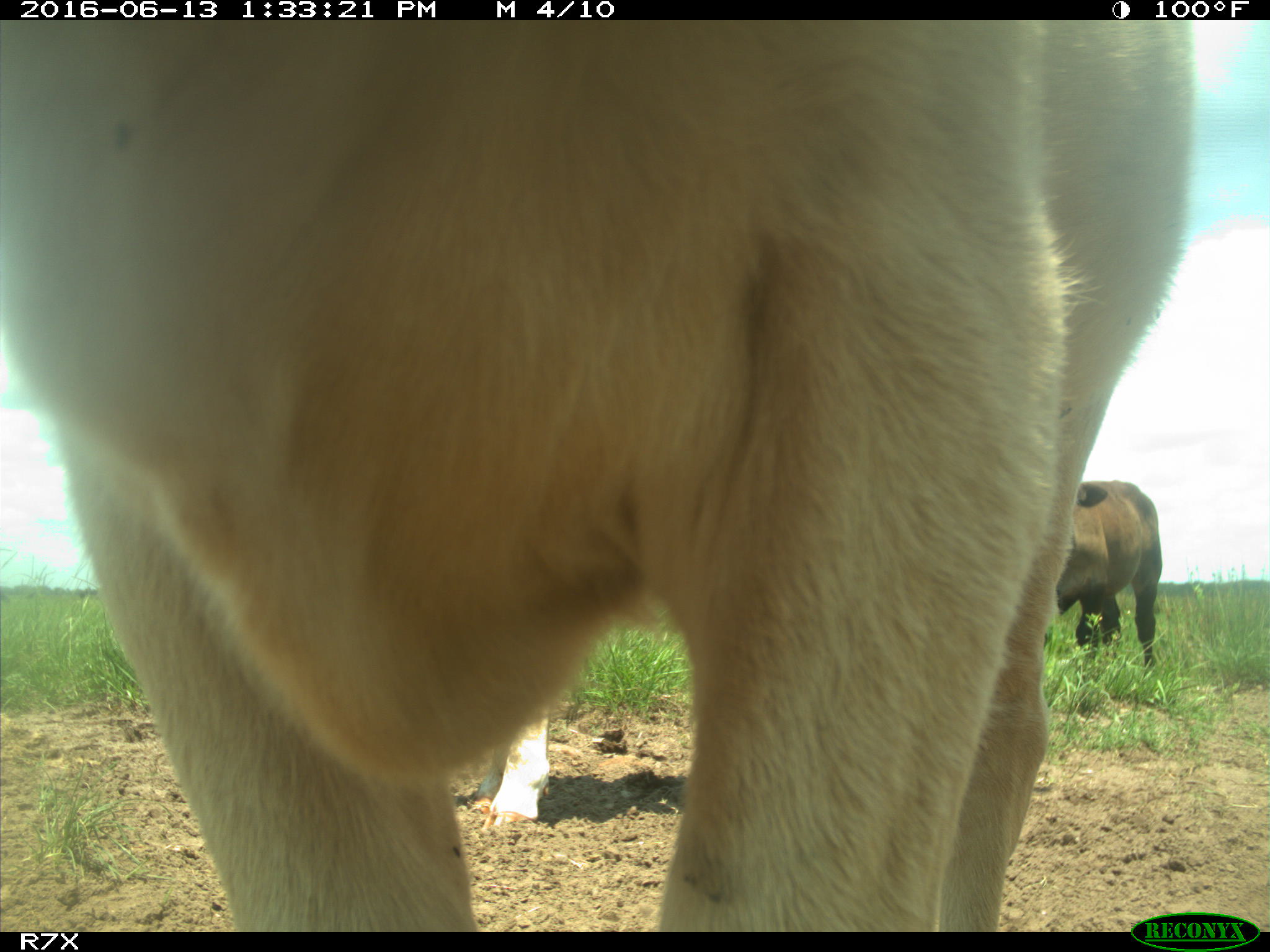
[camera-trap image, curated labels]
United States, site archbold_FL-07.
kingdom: Animalia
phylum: Chordata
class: Mammalia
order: Artiodactyla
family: Bovidae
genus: Bos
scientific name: Bos taurus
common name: domestic cow